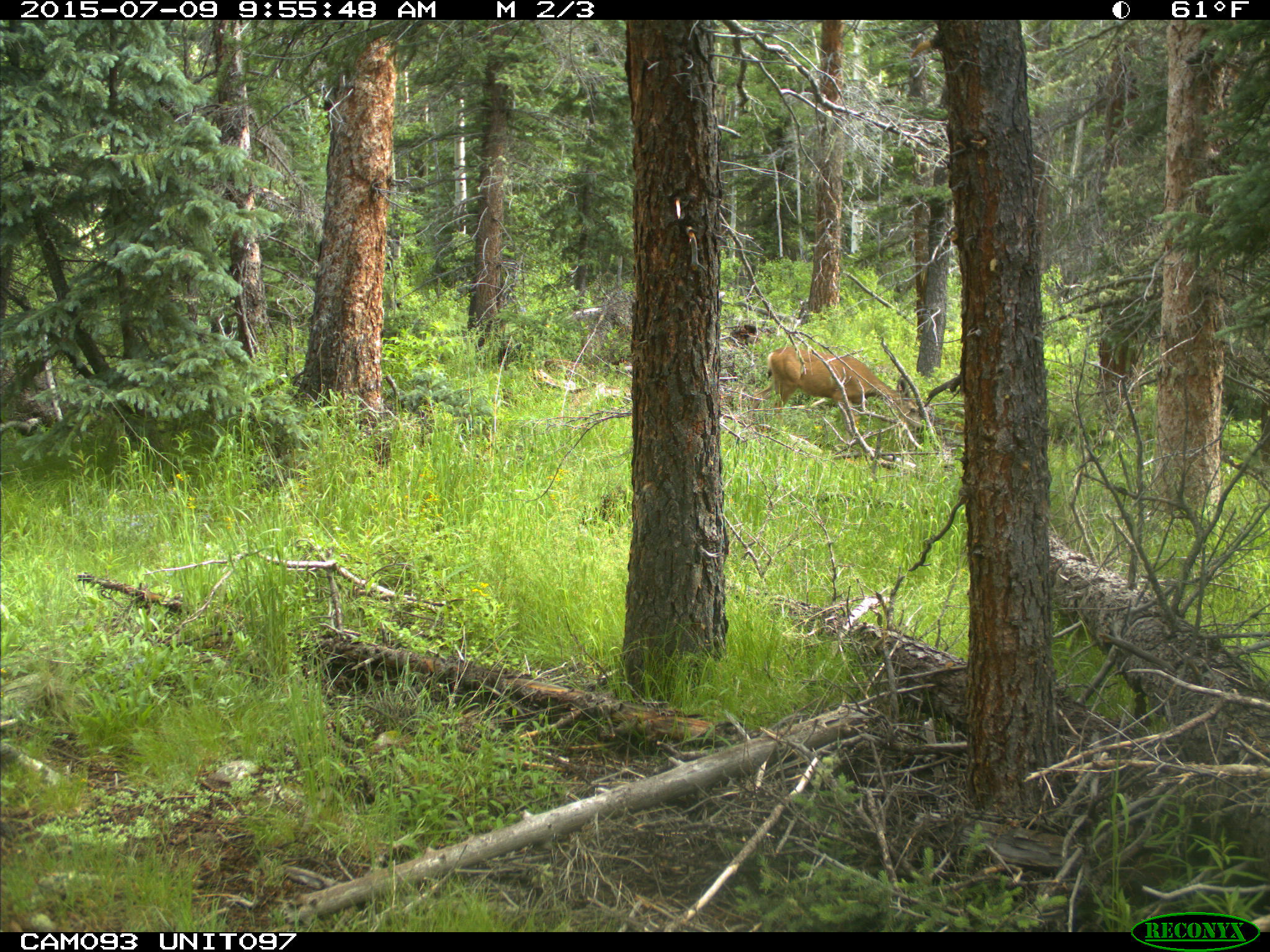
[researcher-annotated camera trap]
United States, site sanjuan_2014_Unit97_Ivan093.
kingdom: Animalia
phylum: Chordata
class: Mammalia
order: Artiodactyla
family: Cervidae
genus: Odocoileus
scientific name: Odocoileus hemionus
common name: mule deer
Odocoileus hemionus (mule deer).